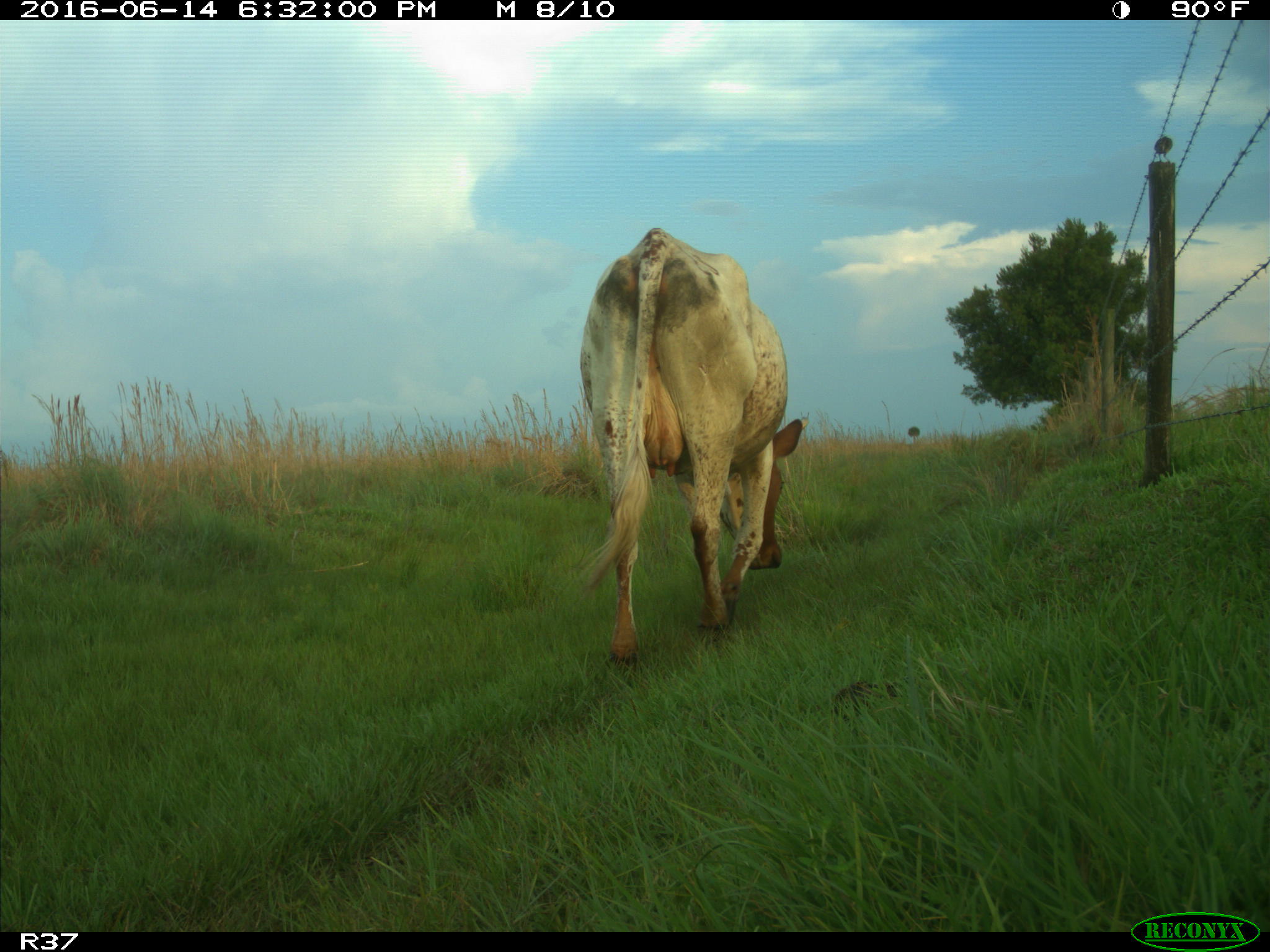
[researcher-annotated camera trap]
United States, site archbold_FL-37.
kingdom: Animalia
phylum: Chordata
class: Mammalia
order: Artiodactyla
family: Bovidae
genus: Bos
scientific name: Bos taurus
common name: domestic cow